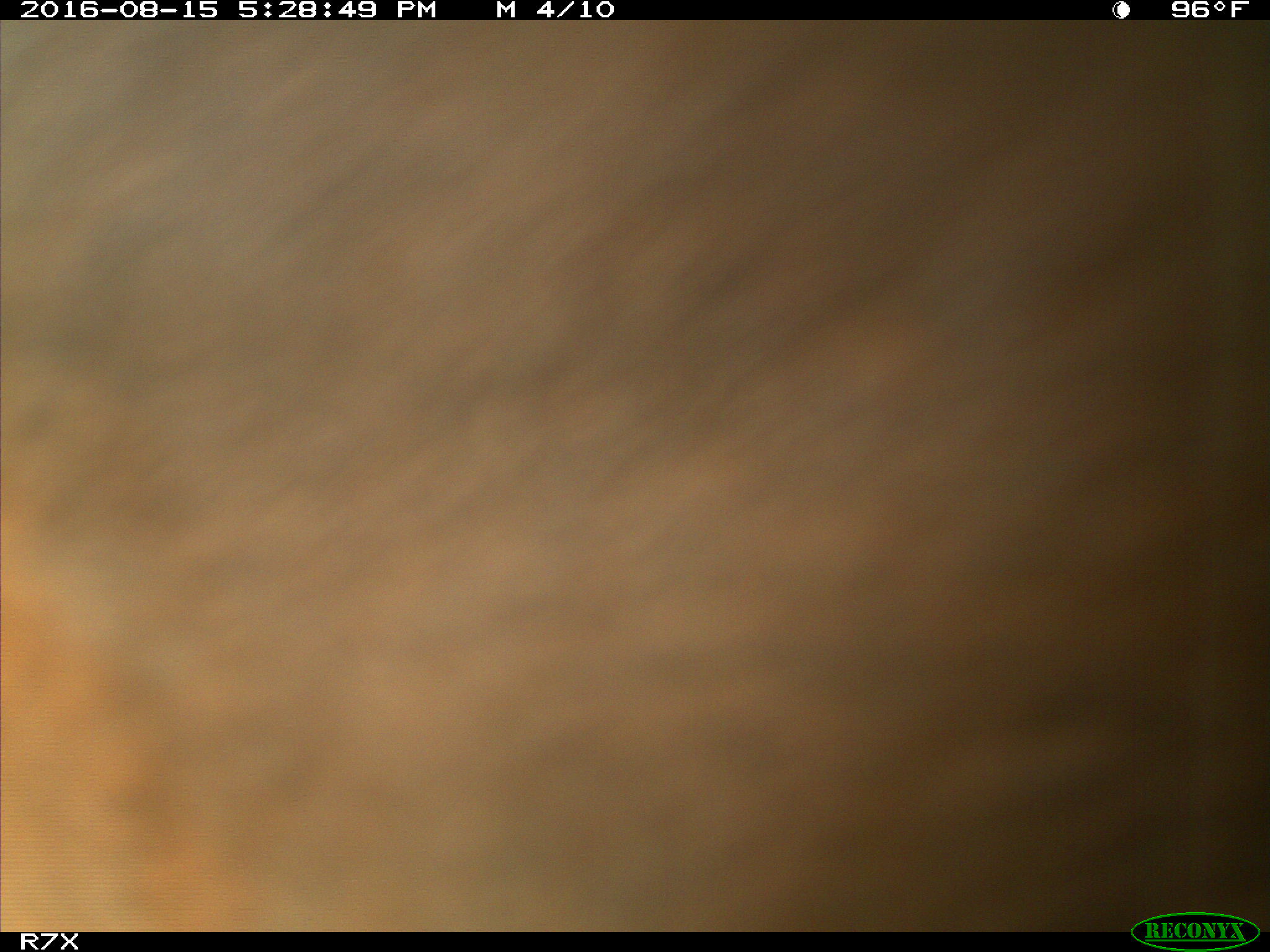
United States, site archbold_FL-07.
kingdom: Animalia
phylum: Chordata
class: Mammalia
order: Artiodactyla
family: Bovidae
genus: Bos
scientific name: Bos taurus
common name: domestic cow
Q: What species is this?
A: Bos taurus (domestic cow).